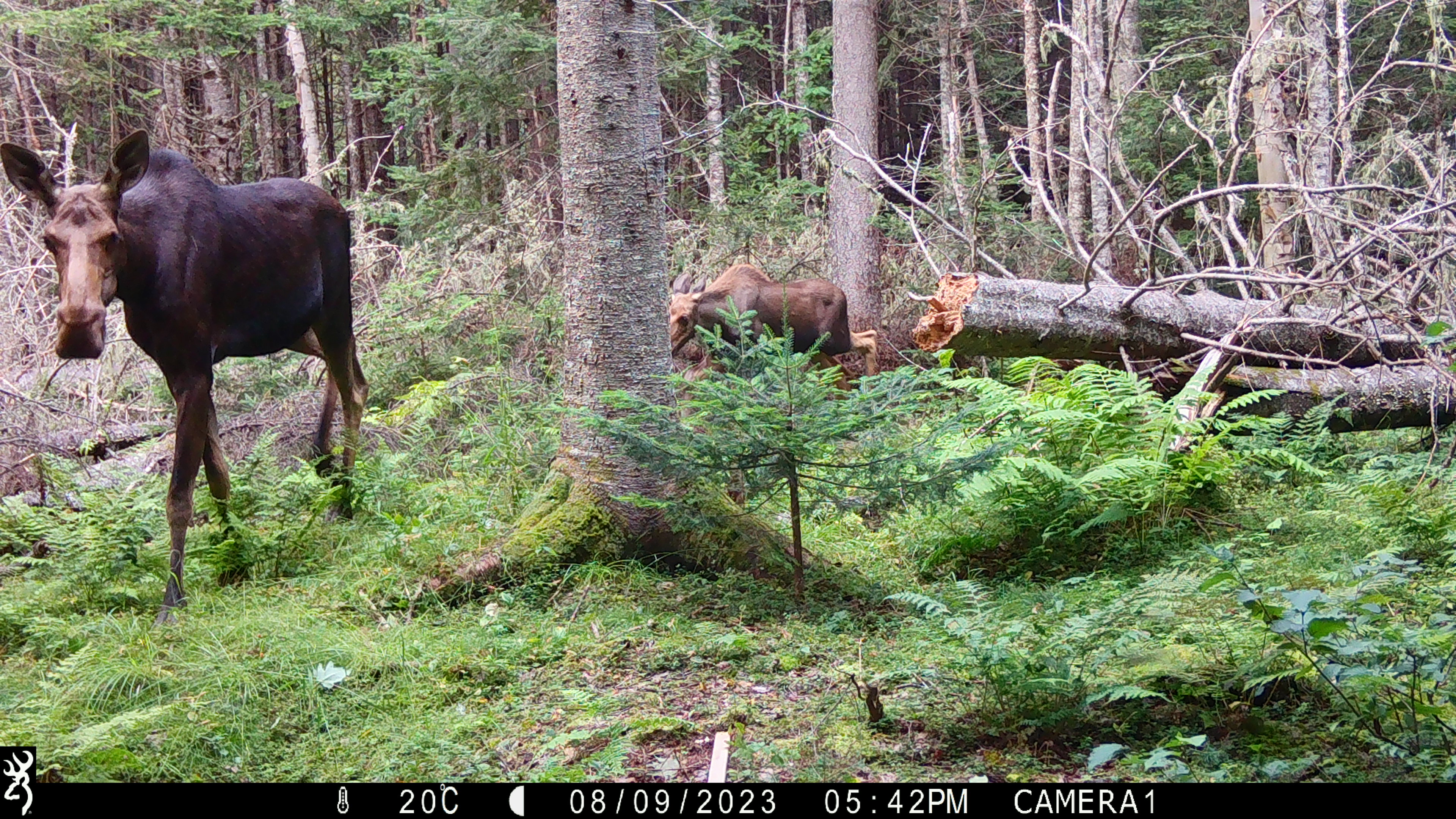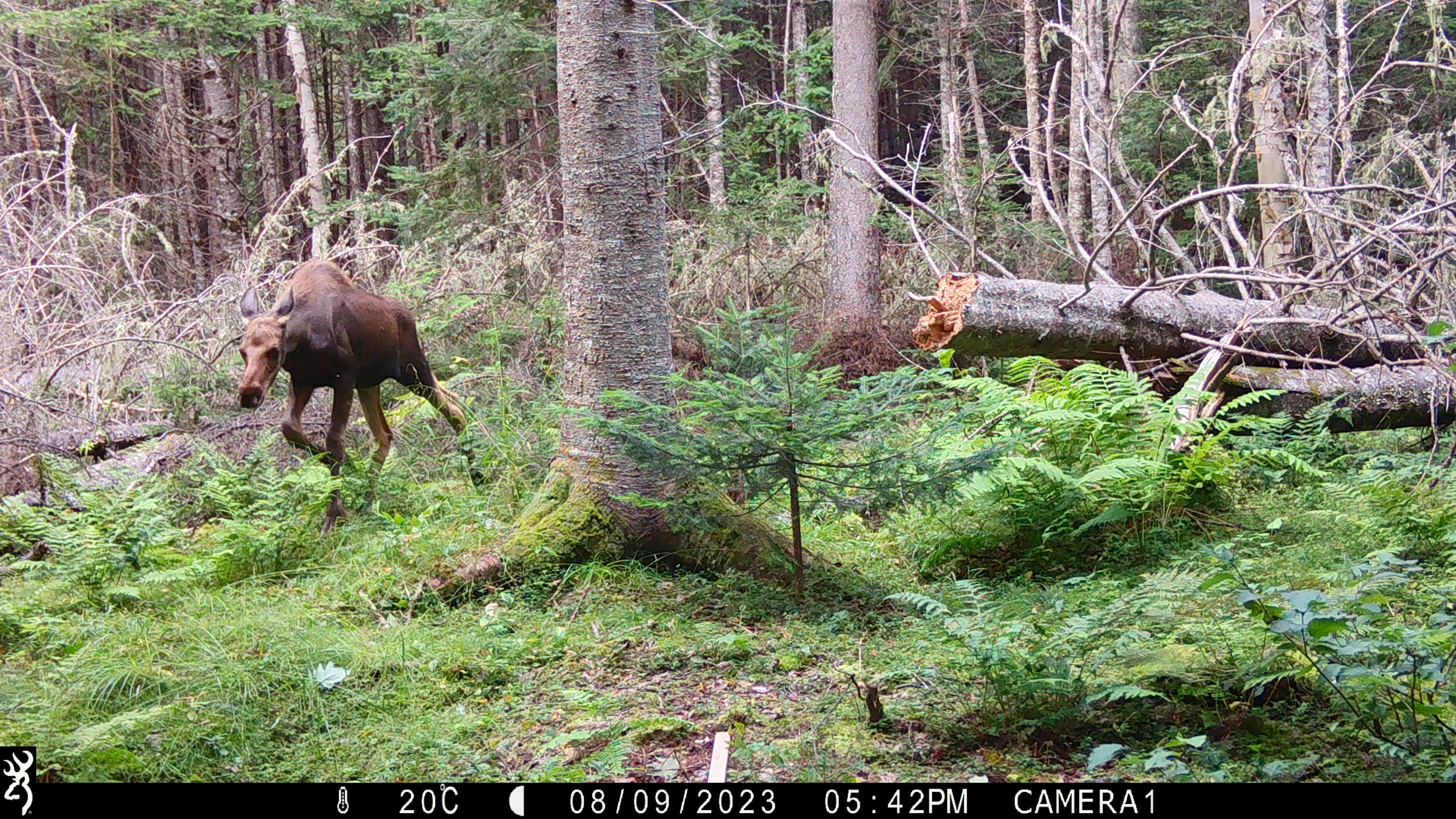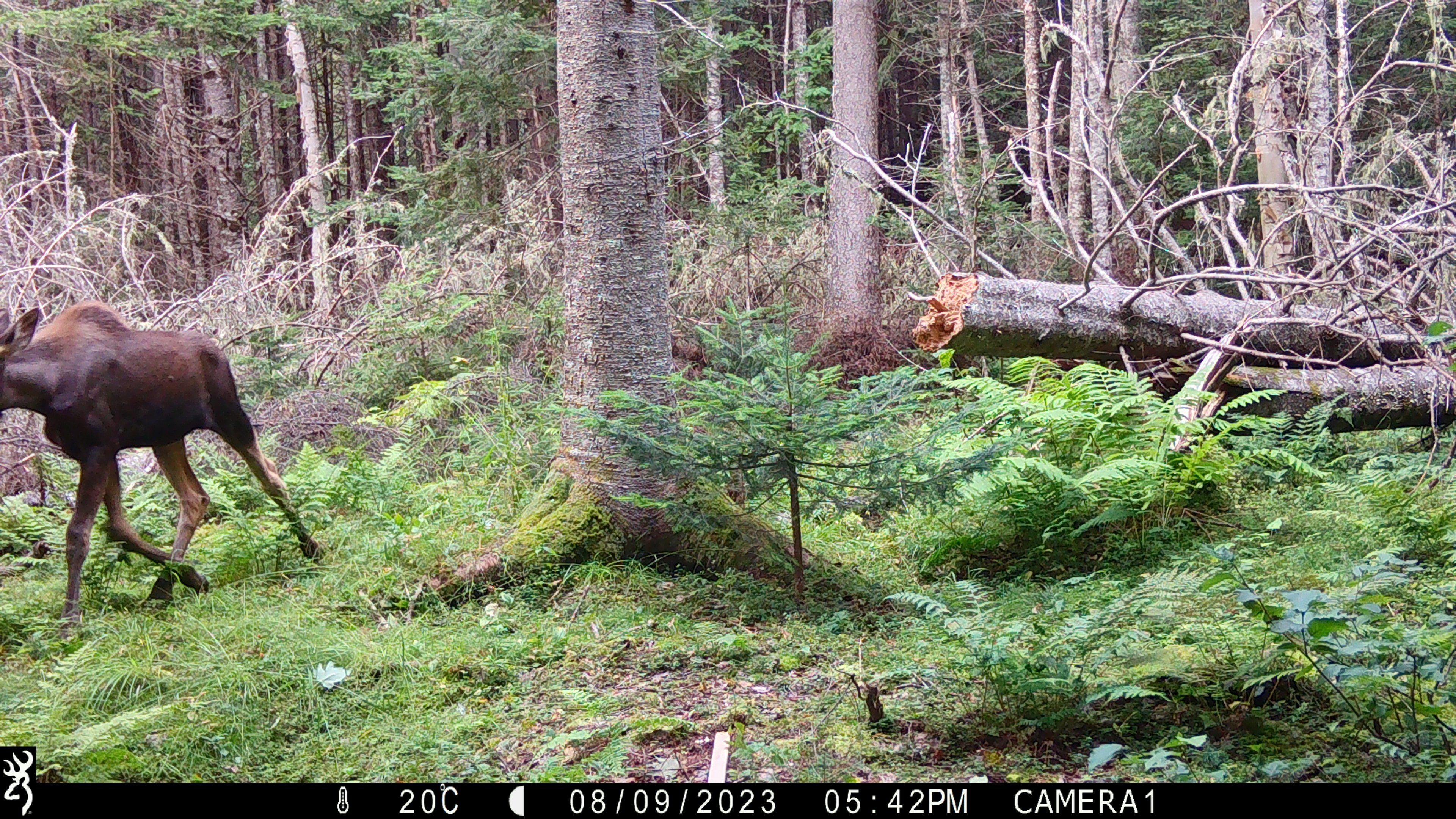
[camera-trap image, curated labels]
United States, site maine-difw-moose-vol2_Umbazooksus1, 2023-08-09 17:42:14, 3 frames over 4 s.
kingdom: Animalia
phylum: Chordata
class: Mammalia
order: Artiodactyla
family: Cervidae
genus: Alces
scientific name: Alces alces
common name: moose